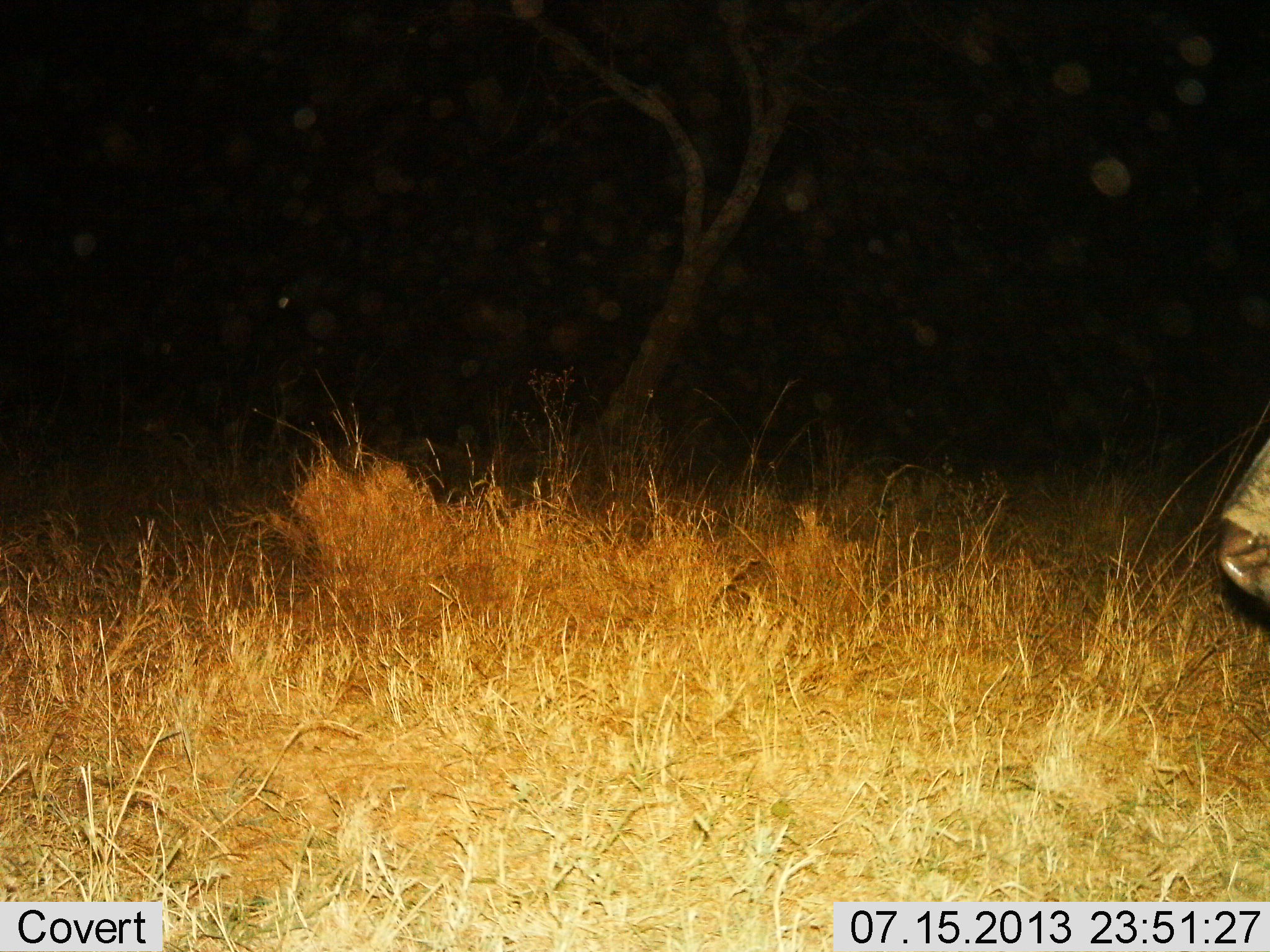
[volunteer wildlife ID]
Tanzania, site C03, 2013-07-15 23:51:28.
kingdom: Animalia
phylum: Chordata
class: Mammalia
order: Artiodactyla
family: Bovidae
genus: Syncerus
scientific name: Syncerus caffer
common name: cape buffalo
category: buffalo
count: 1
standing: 67%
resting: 0%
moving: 33%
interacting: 0%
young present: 0%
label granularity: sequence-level